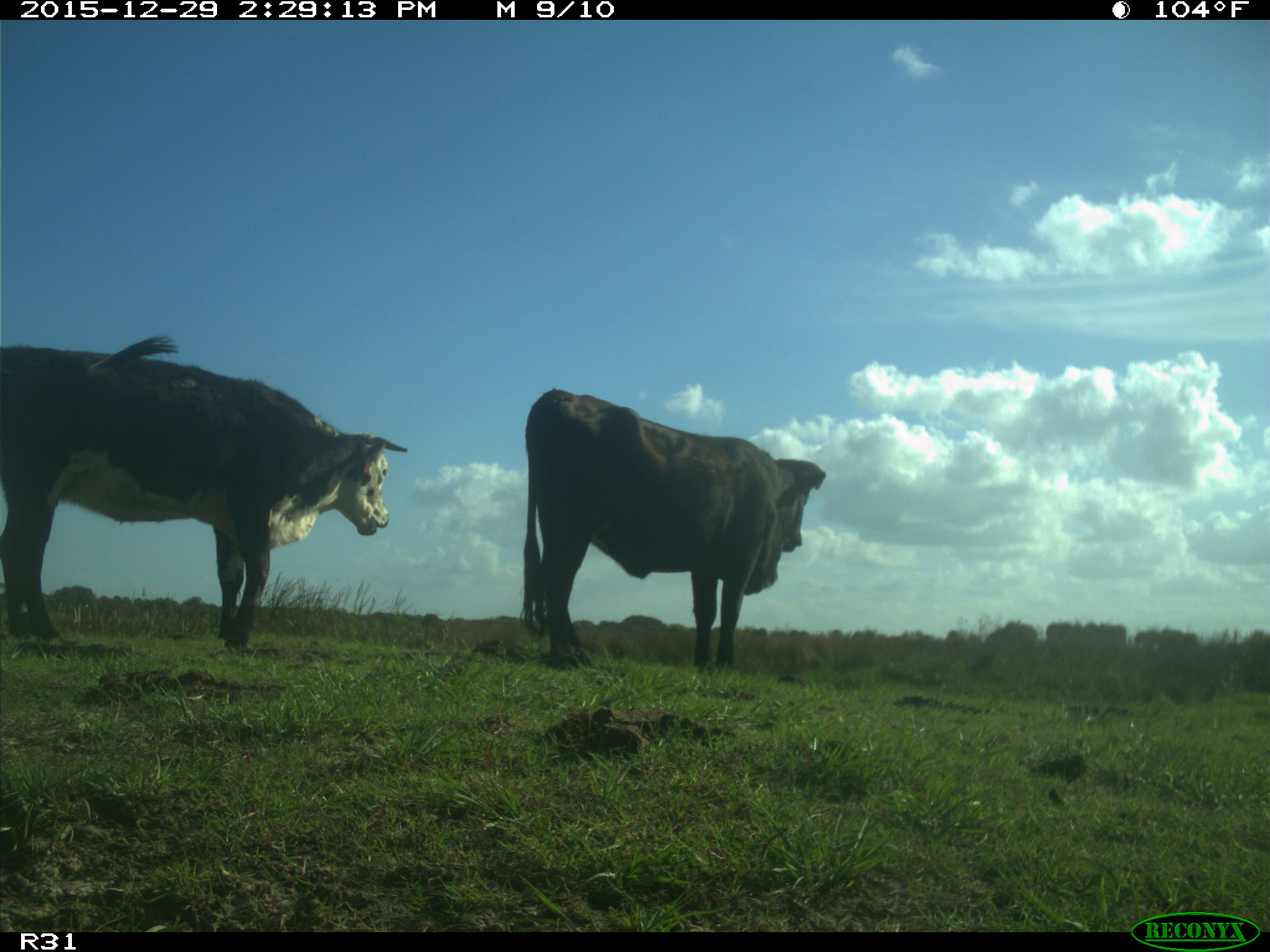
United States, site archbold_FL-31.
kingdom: Animalia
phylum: Chordata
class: Mammalia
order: Artiodactyla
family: Bovidae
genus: Bos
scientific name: Bos taurus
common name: domestic cow